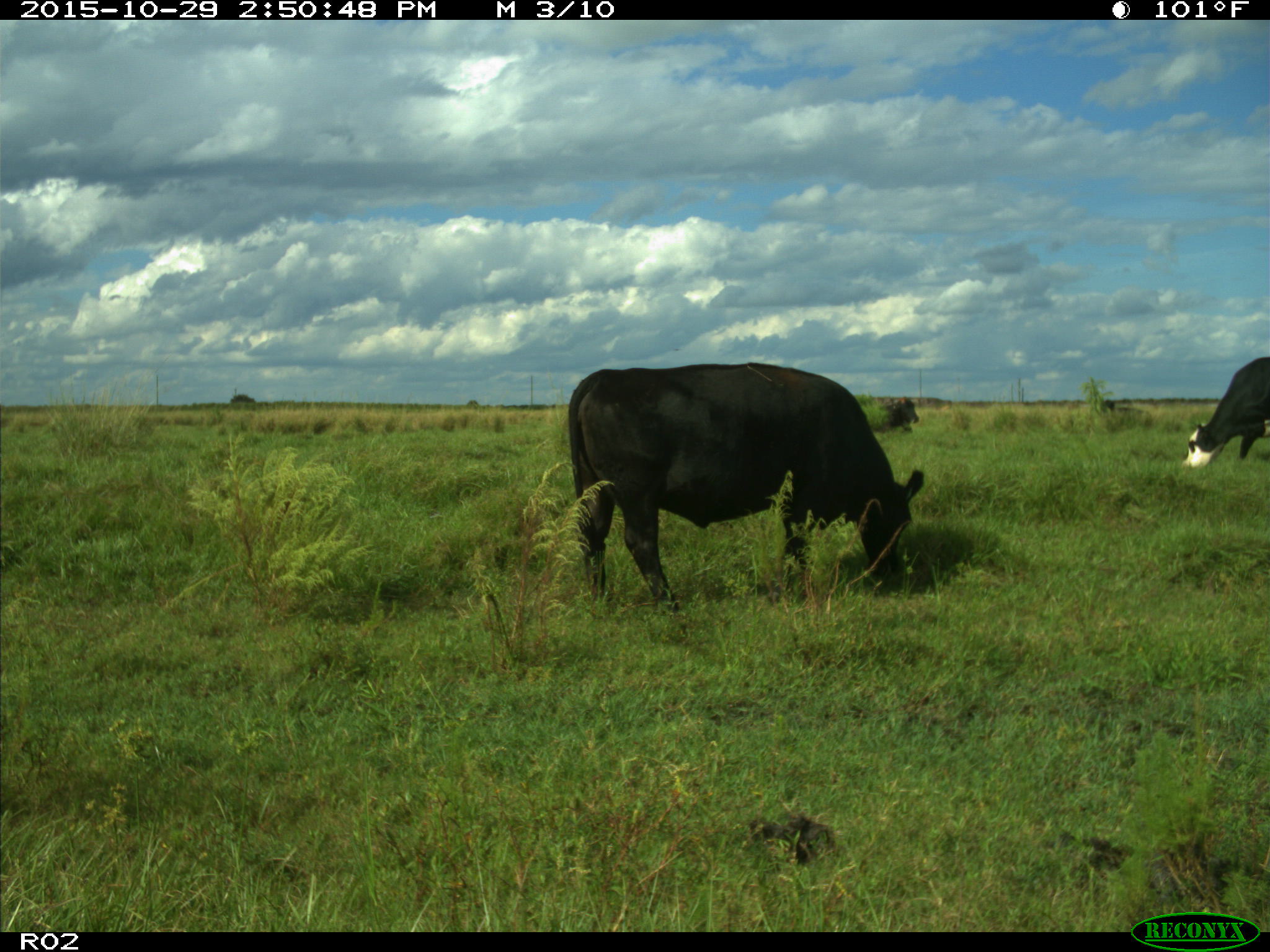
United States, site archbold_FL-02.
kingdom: Animalia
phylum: Chordata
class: Mammalia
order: Artiodactyla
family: Bovidae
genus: Bos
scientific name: Bos taurus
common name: domestic cow